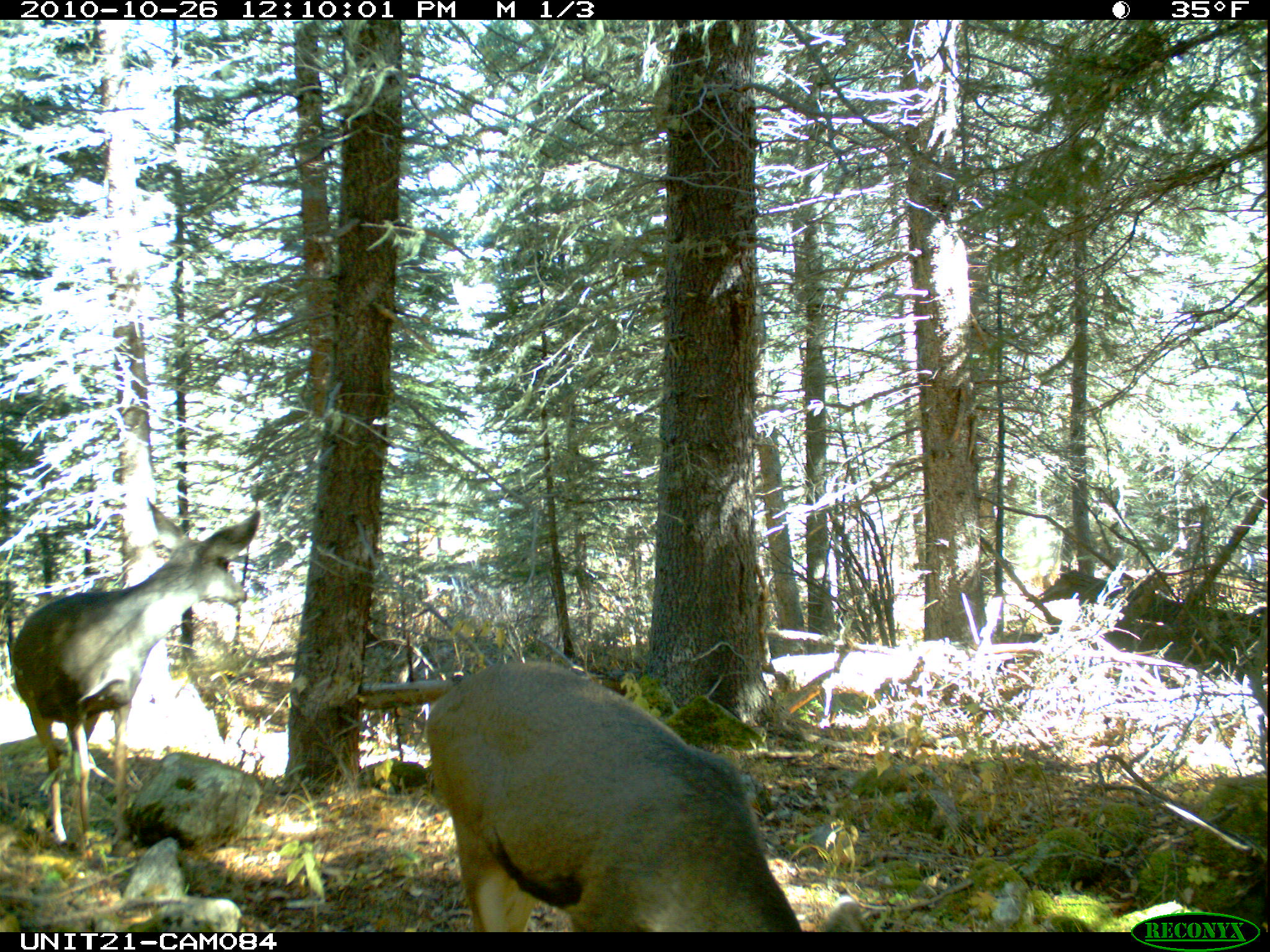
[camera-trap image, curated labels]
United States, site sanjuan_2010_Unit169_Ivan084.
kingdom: Animalia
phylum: Chordata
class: Mammalia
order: Artiodactyla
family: Cervidae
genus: Odocoileus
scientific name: Odocoileus hemionus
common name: mule deer